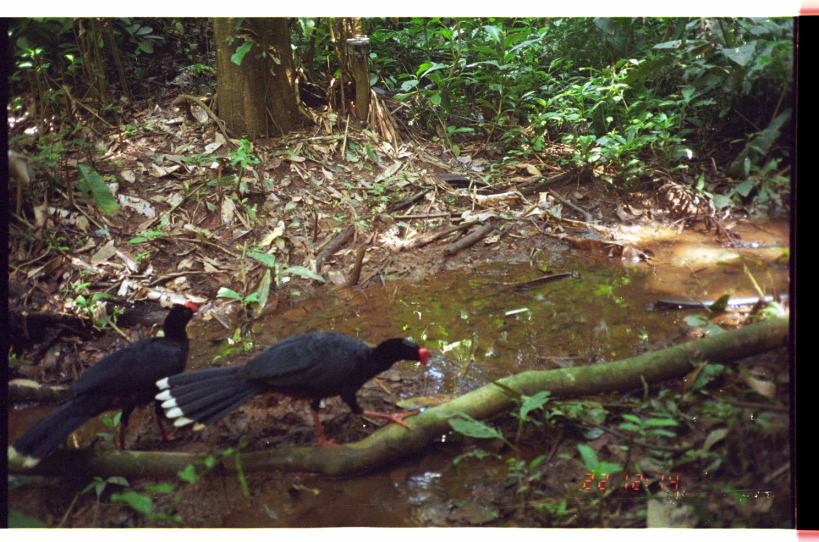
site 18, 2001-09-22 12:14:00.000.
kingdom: Animalia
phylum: Chordata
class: Aves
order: Galliformes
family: Cracidae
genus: Mitu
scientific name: Mitu tuberosum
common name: razor-billed curassow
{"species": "Mitu tuberosum (razor-billed curassow)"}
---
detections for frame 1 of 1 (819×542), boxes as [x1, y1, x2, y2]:
mitu tuberosum: [8, 301, 202, 470]; [154, 331, 436, 447]